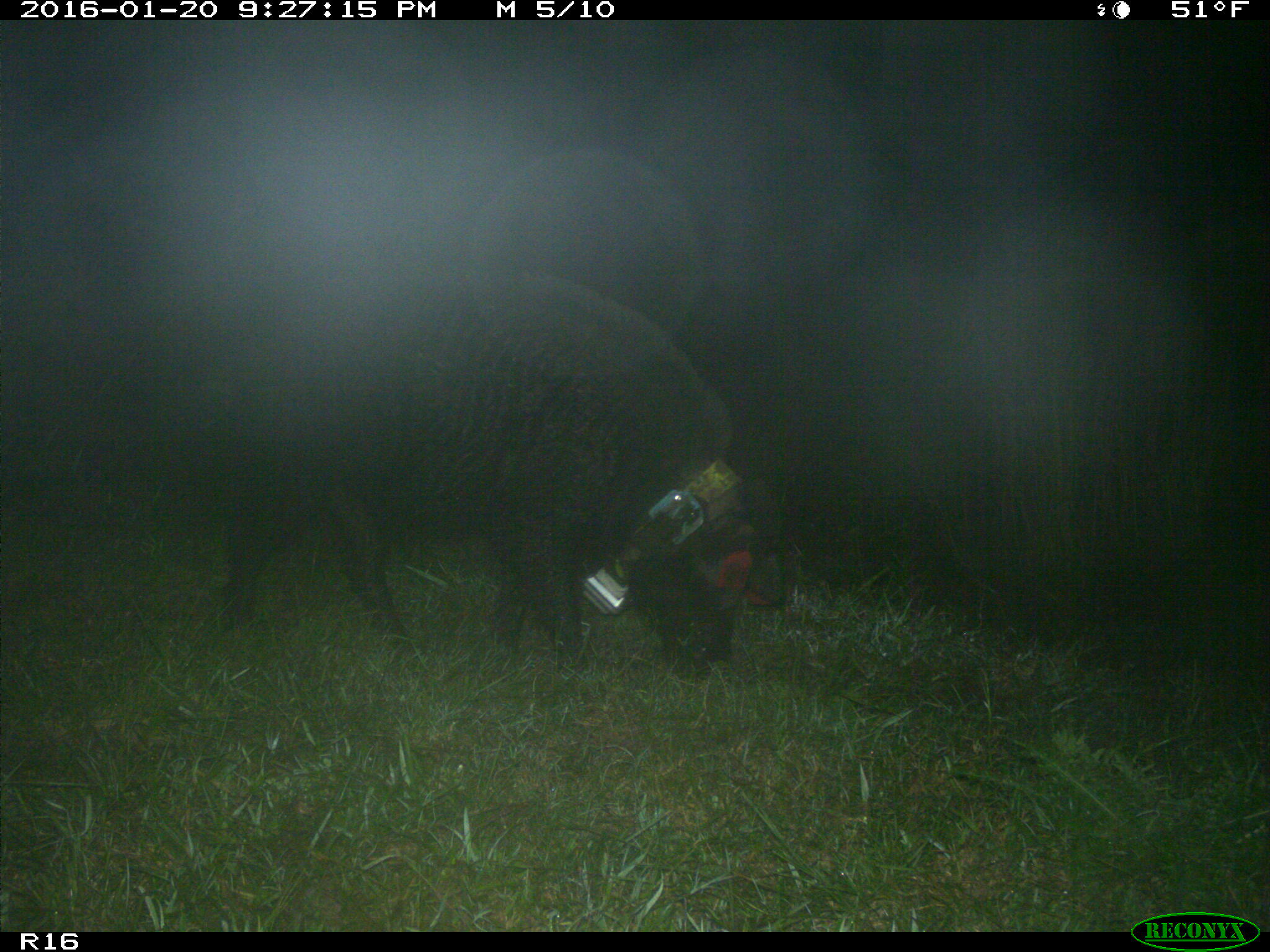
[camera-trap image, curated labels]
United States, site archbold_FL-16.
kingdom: Animalia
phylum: Chordata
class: Mammalia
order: Artiodactyla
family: Suidae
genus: Sus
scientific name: Sus scrofa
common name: wild boar